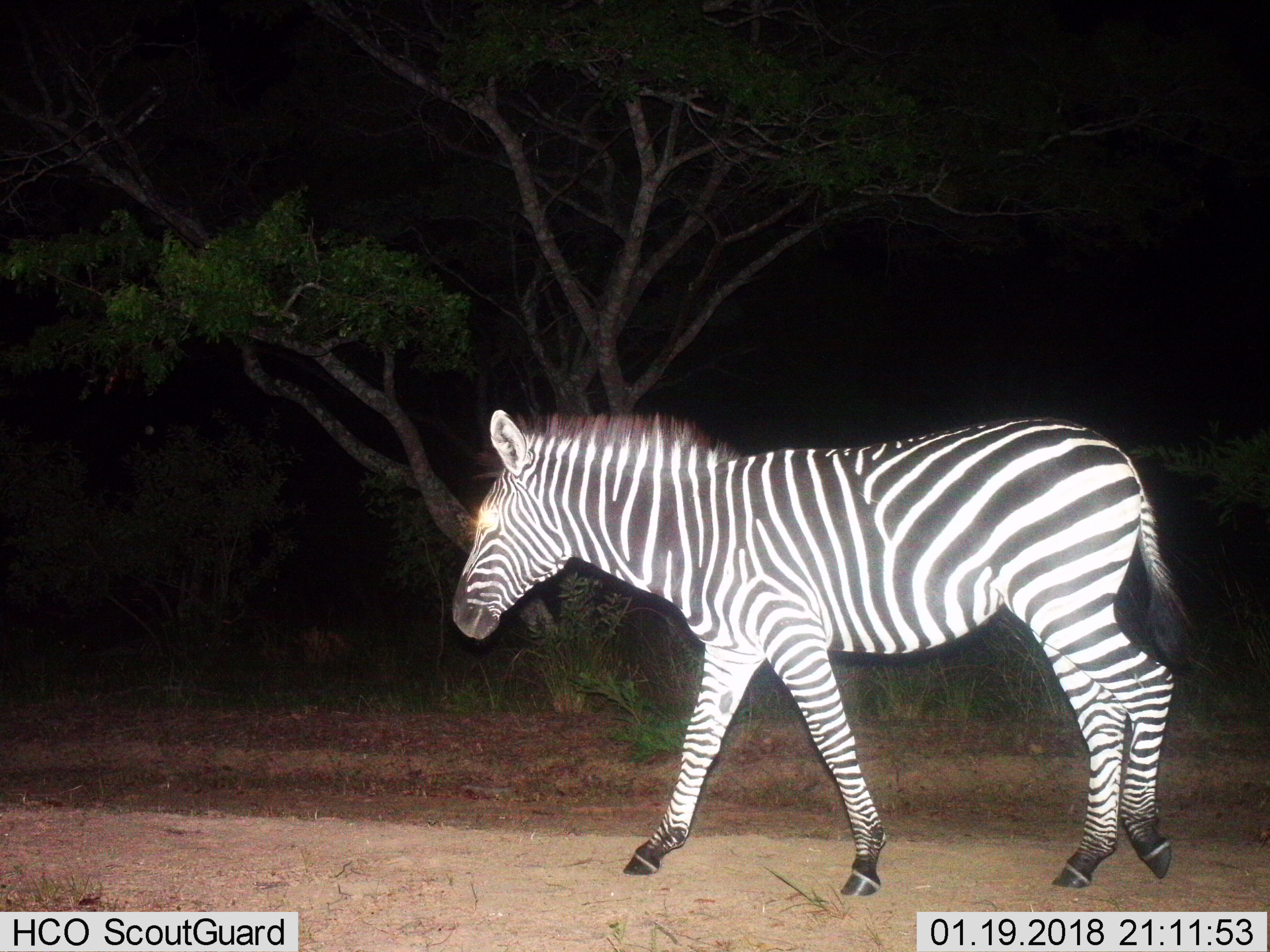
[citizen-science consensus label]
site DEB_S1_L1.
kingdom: Animalia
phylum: Chordata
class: Mammalia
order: Perissodactyla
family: Equidae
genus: Equus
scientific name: Equus quagga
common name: plains zebra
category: zebraplains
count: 1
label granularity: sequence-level